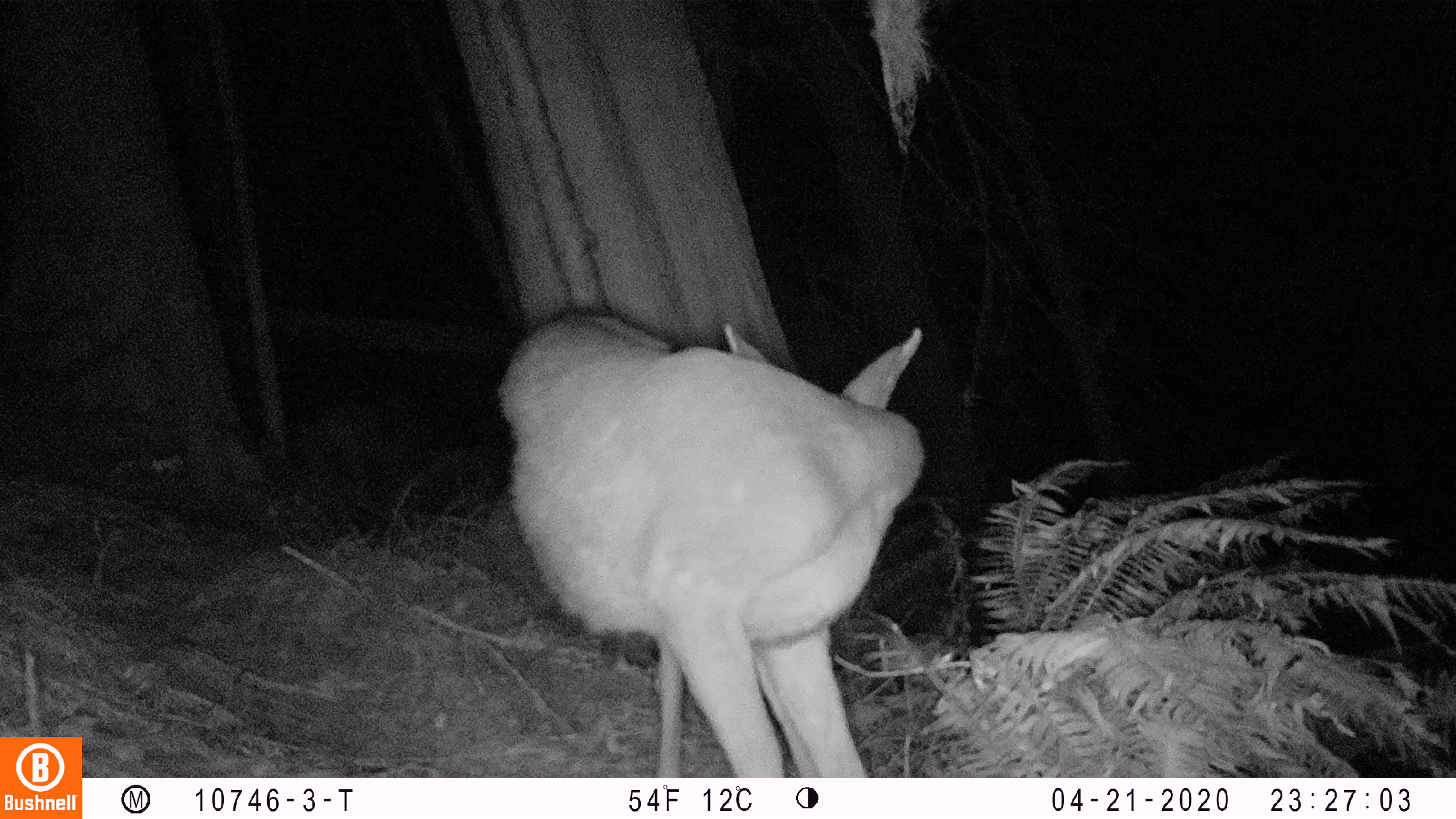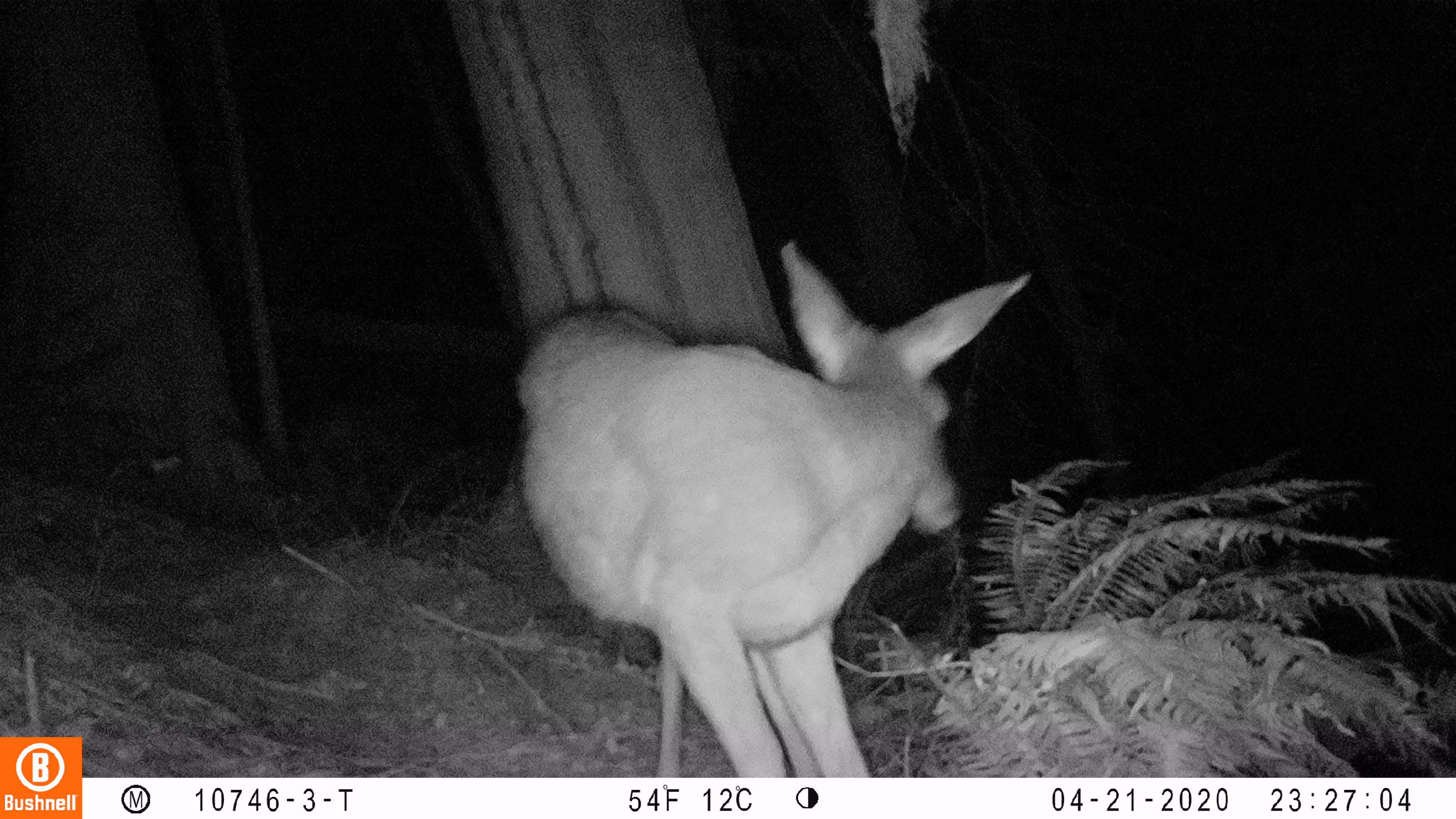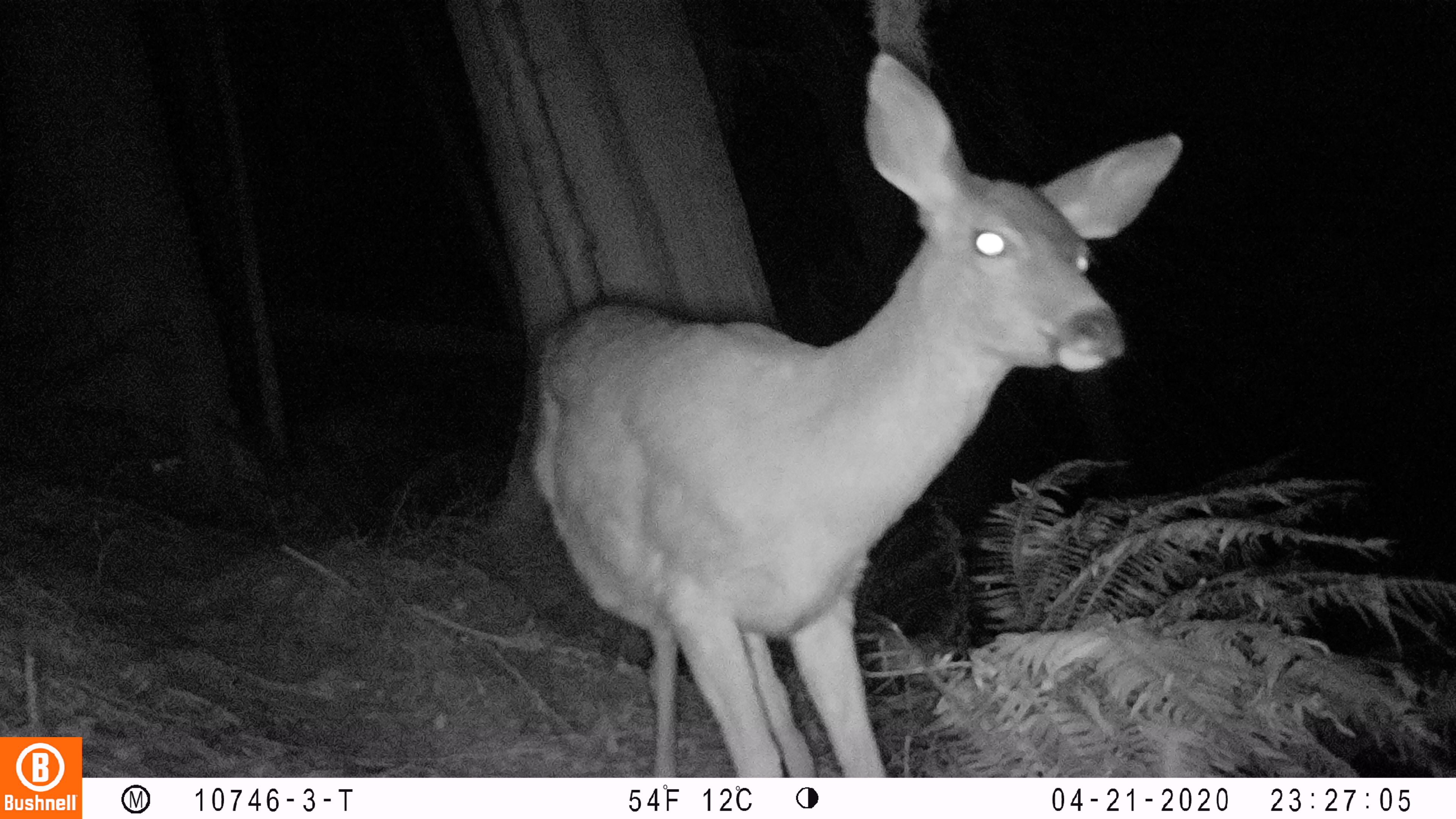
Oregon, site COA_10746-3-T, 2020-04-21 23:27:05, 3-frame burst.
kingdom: Animalia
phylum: Chordata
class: Mammalia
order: Artiodactyla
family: Cervidae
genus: Odocoileus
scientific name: Odocoileus hemionus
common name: black-tailed deer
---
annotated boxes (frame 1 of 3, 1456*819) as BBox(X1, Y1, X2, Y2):
black-tailed deer: BBox(501, 292, 937, 768)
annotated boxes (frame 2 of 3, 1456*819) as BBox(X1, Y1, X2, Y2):
black-tailed deer: BBox(505, 226, 1047, 772)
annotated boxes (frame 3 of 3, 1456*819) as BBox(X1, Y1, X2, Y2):
black-tailed deer: BBox(520, 21, 1187, 766)